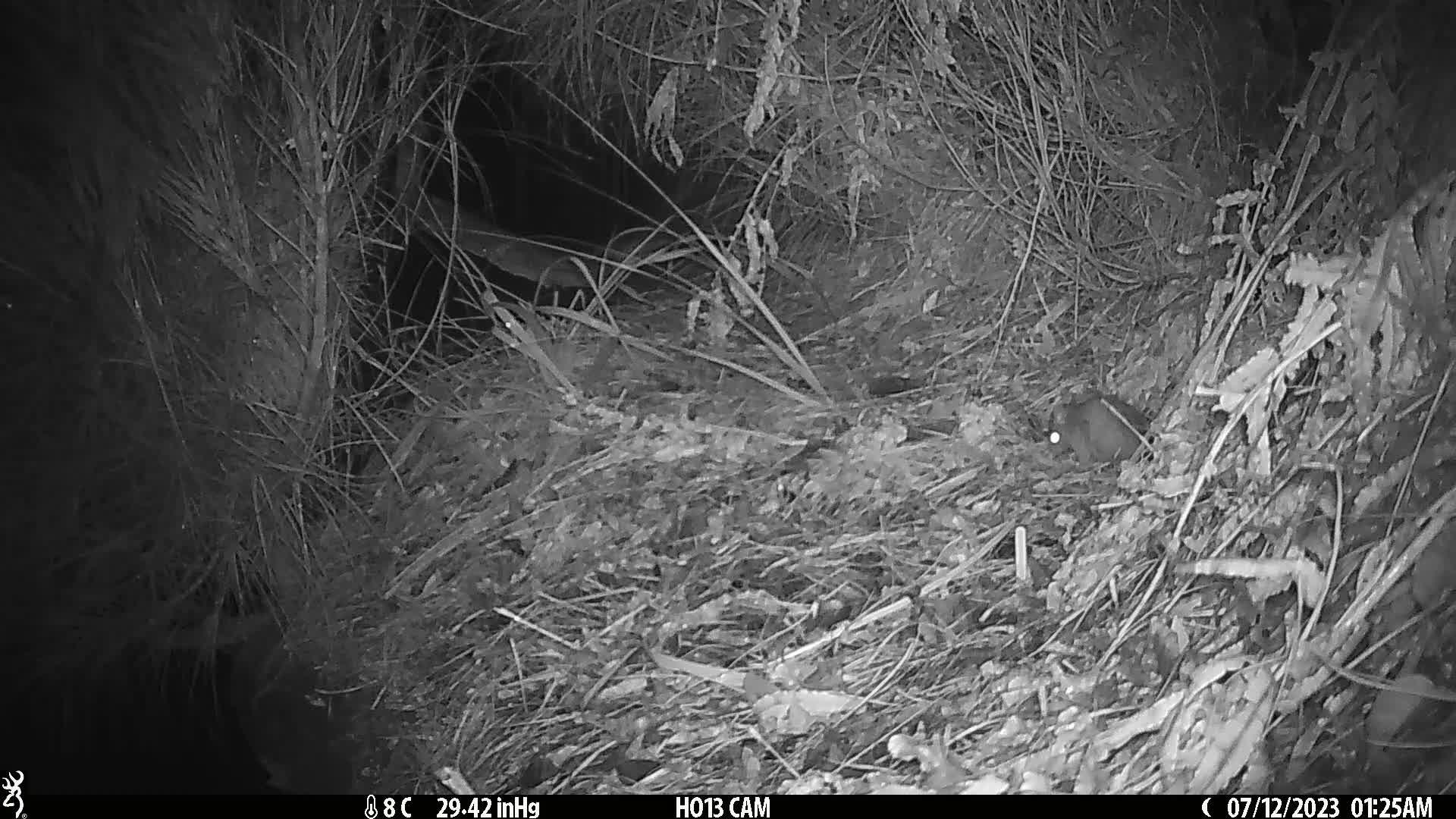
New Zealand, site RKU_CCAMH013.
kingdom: Animalia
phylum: Chordata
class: Mammalia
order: Rodentia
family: Muridae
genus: Rattus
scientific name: Rattus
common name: rat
Rat (Rattus).